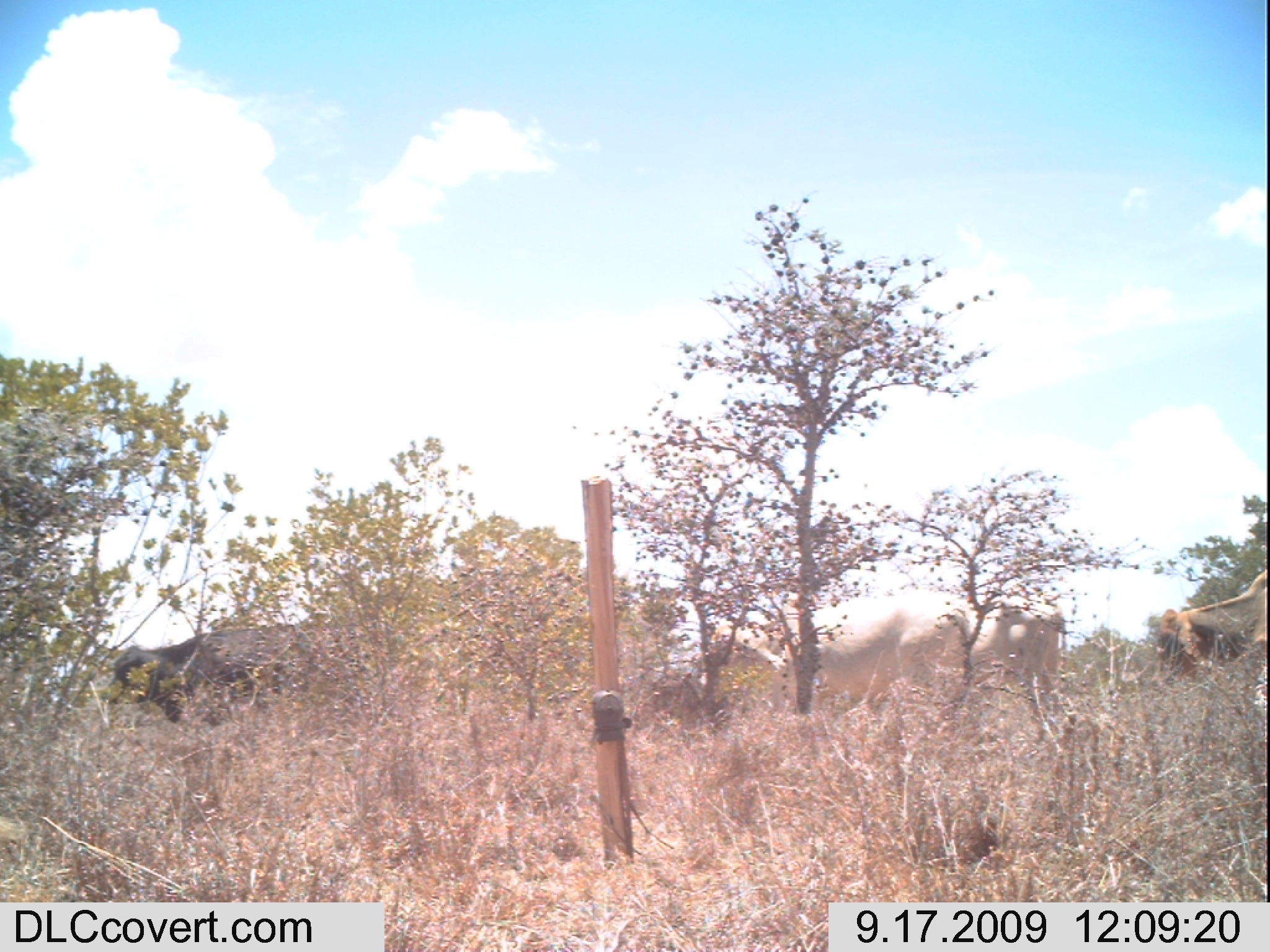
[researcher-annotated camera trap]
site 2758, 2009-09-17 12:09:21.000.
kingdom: Animalia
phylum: Chordata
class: Mammalia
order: Artiodactyla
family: Bovidae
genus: Bos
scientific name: Bos taurus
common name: domestic cattle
Bos taurus (domestic cattle), count 4.